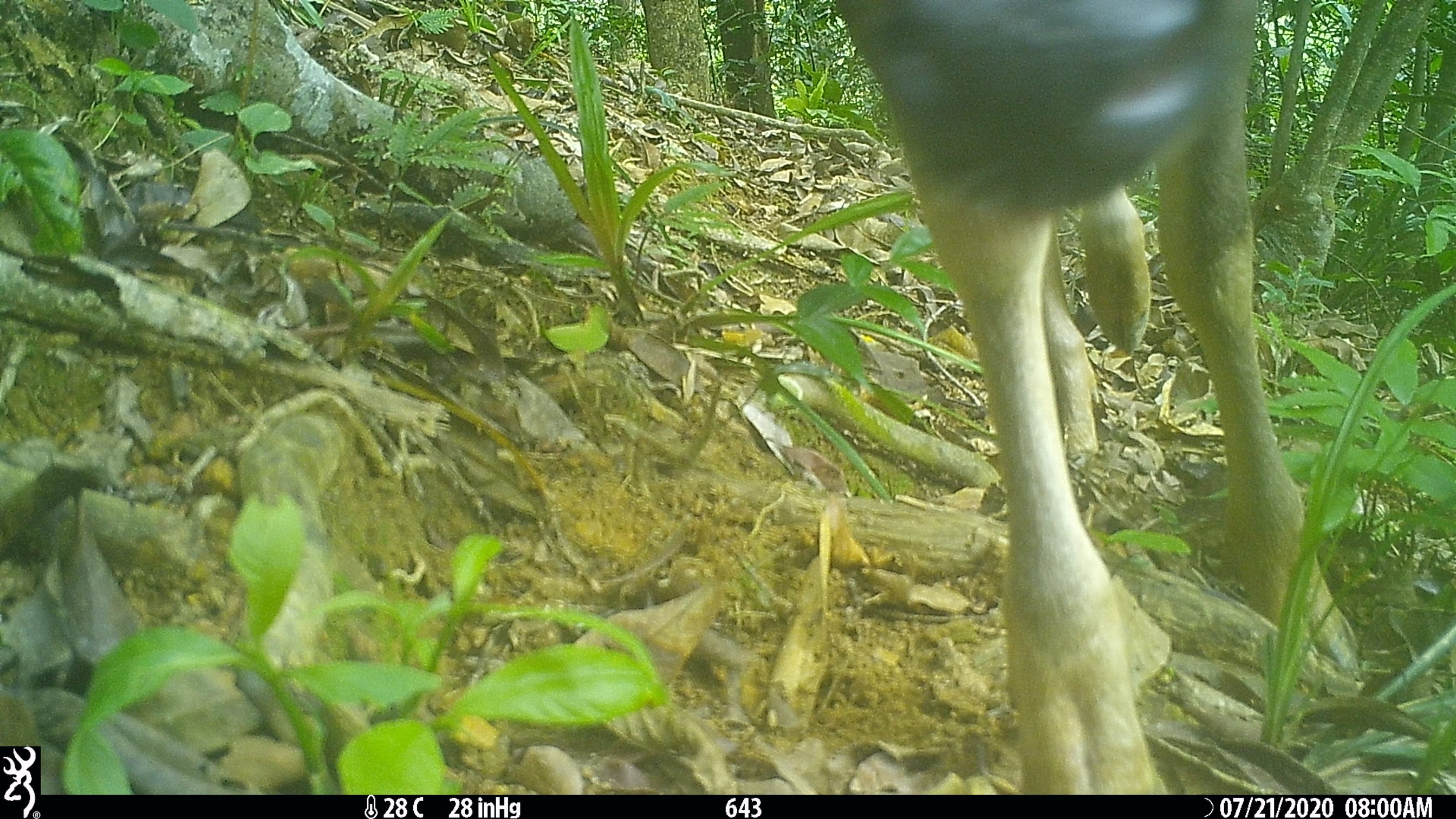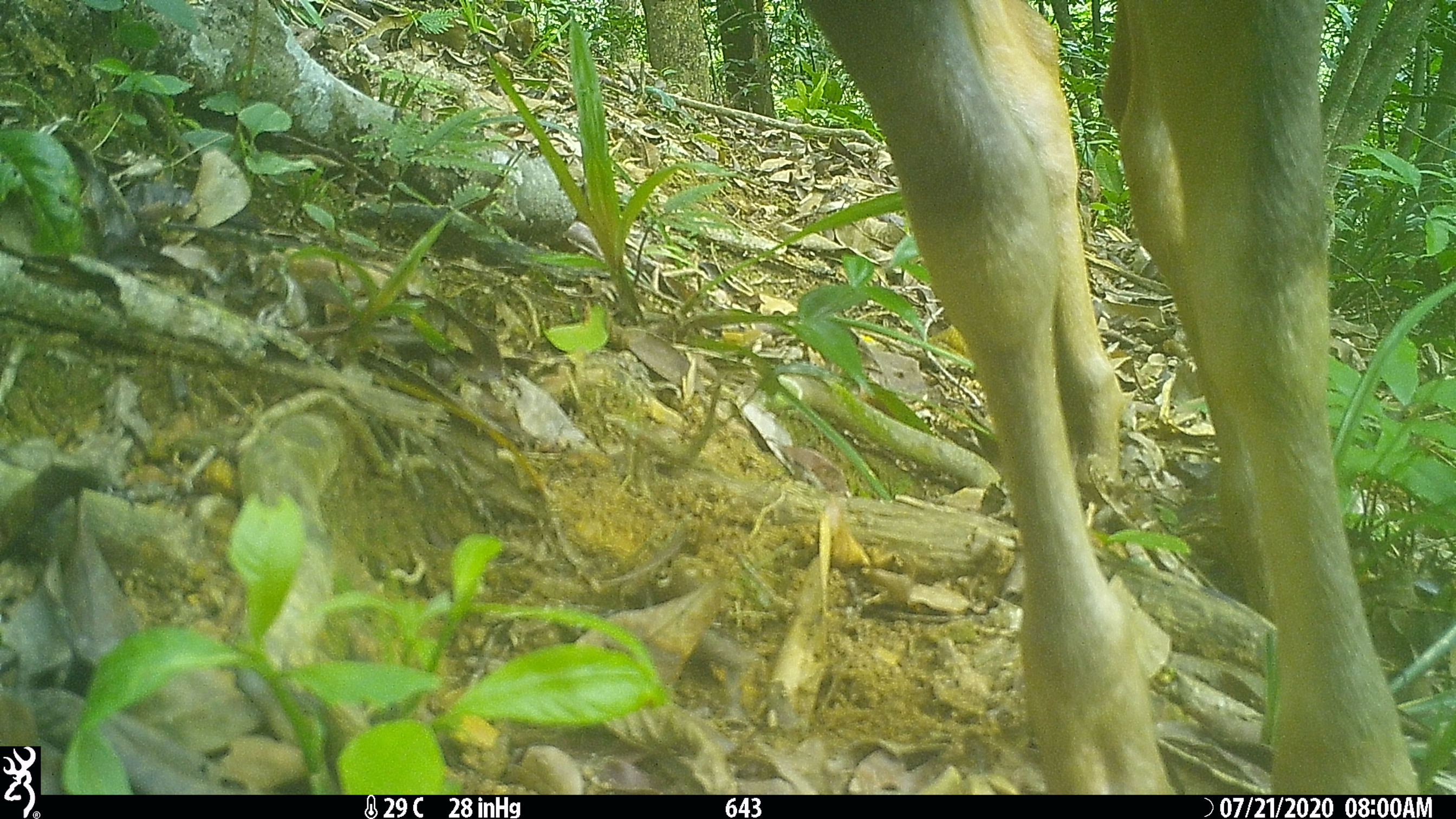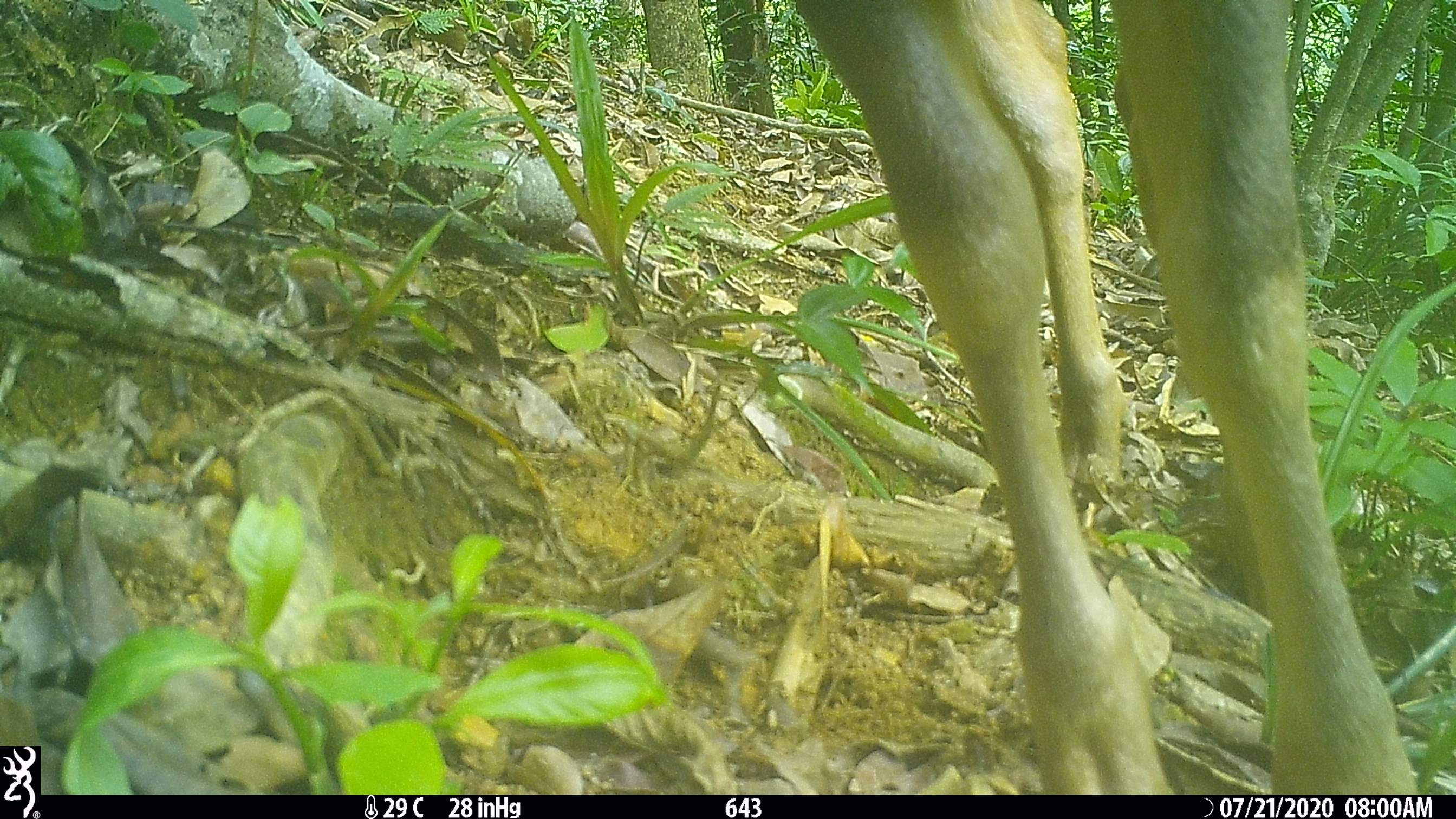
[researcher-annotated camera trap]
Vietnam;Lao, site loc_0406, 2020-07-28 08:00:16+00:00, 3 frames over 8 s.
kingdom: Animalia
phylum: Chordata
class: Mammalia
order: Artiodactyla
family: Cervidae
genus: Rusa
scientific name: Rusa unicolor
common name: sambar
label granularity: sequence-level